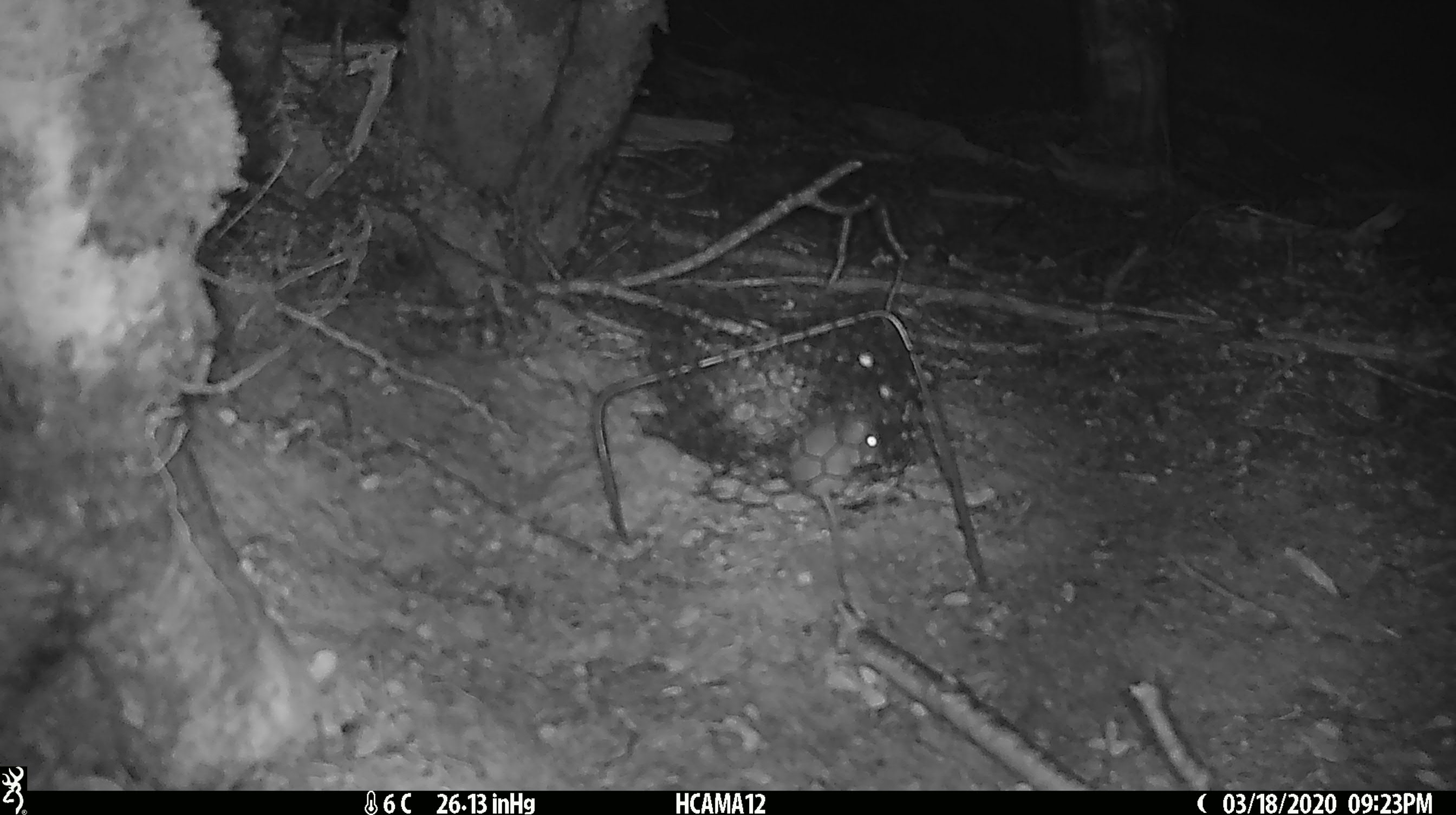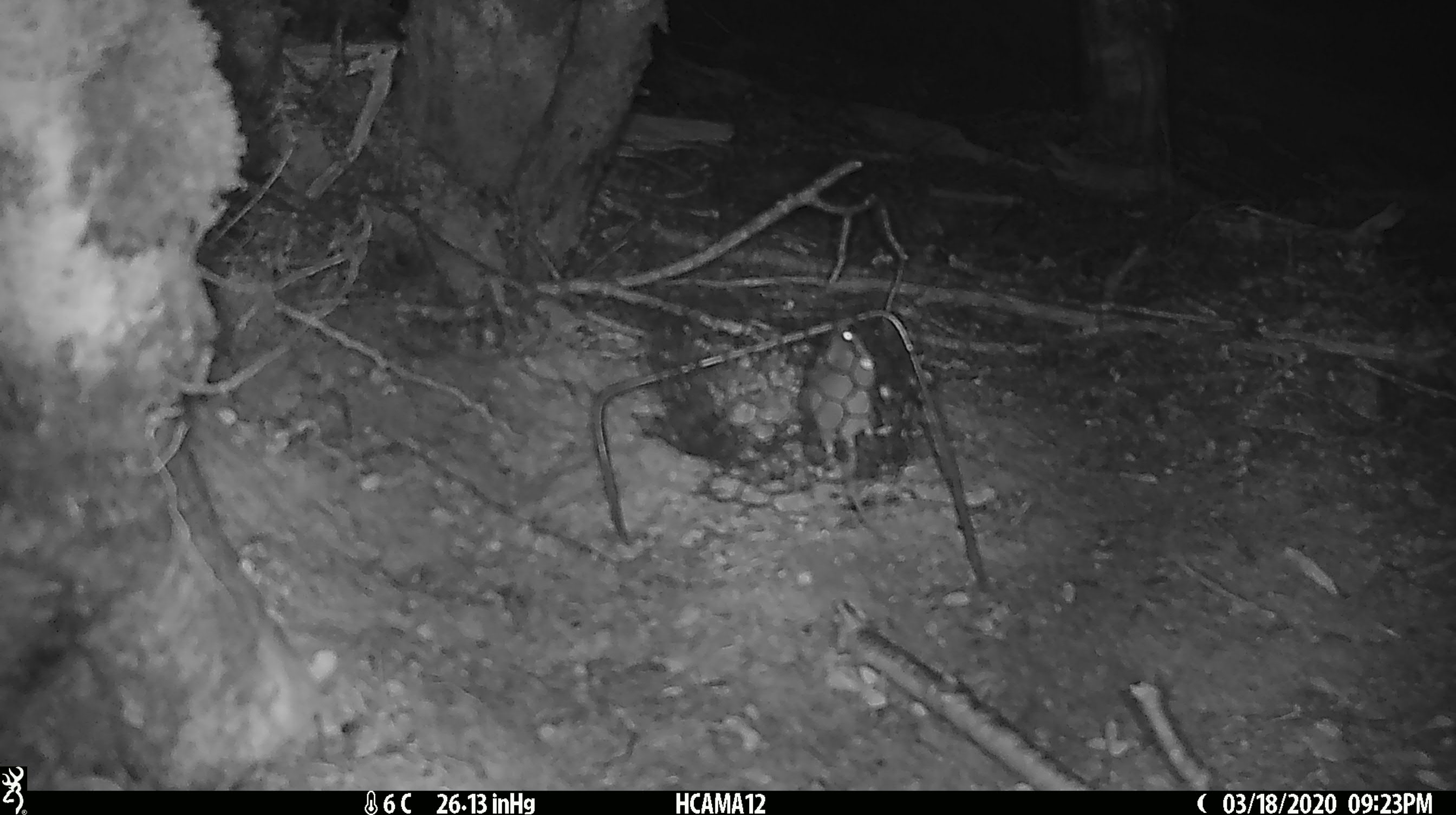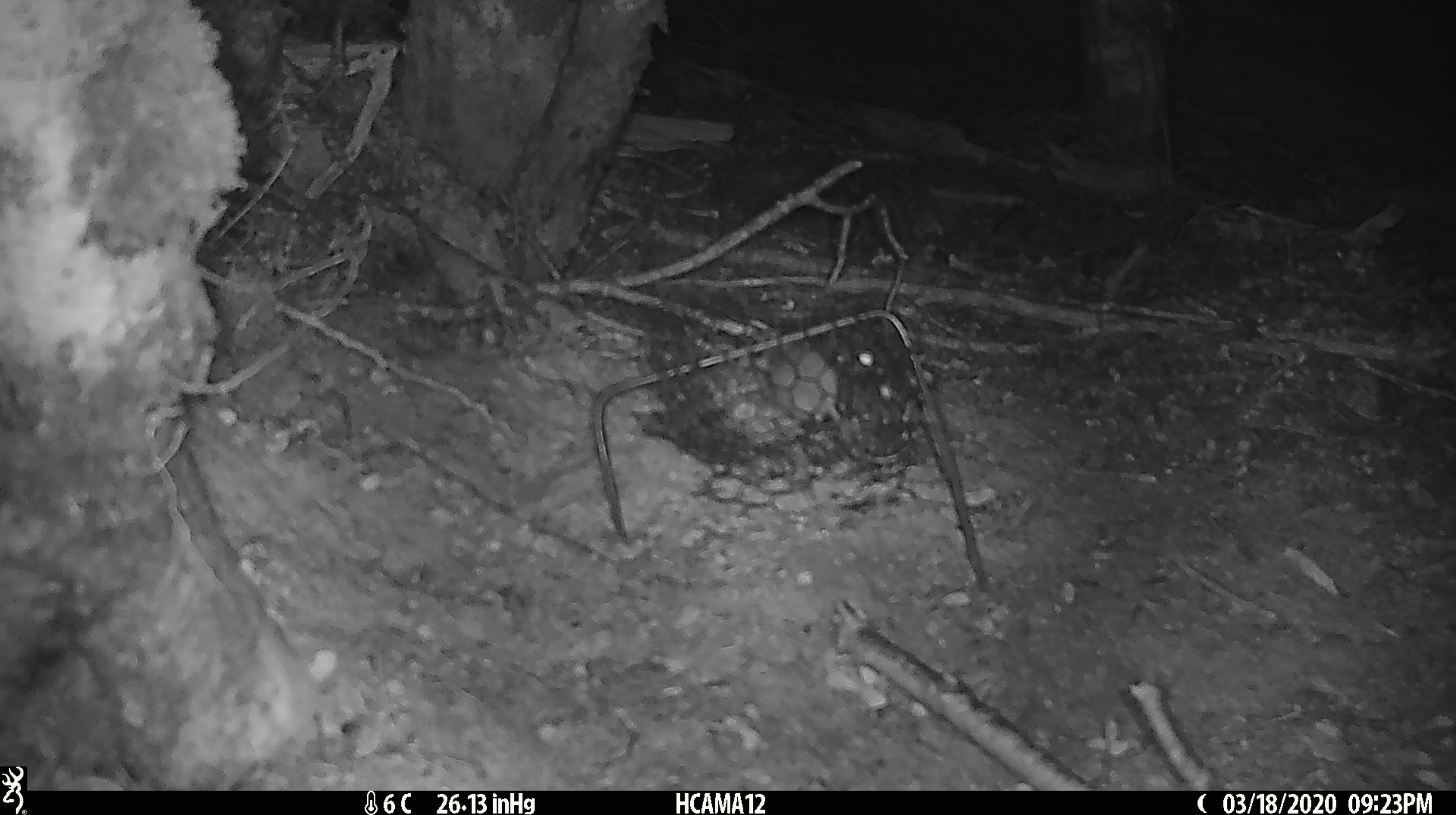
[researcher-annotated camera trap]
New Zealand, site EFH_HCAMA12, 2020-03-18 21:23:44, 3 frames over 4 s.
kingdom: Animalia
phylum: Chordata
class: Mammalia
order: Rodentia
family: Muridae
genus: Mus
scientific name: Mus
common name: mouse